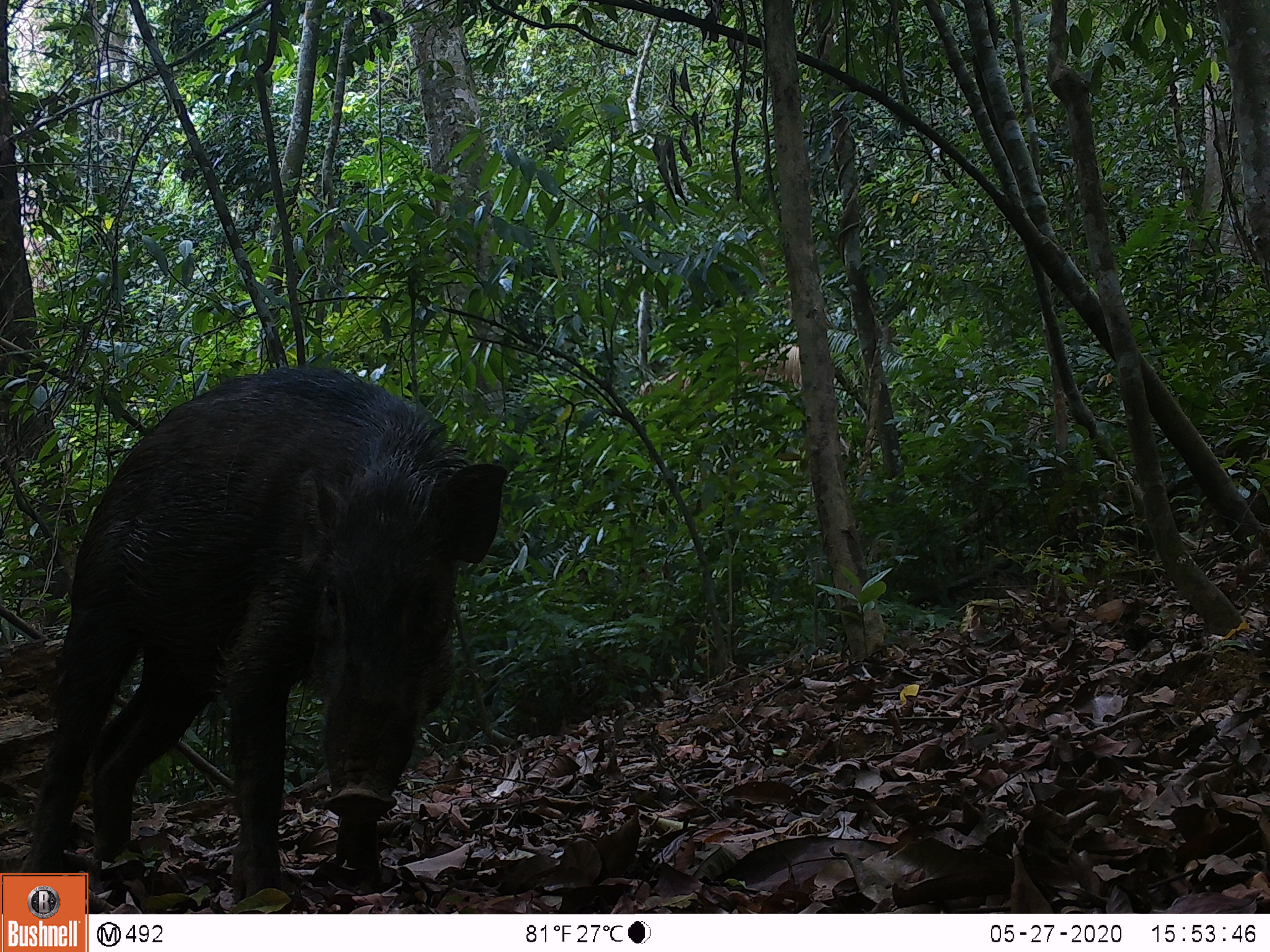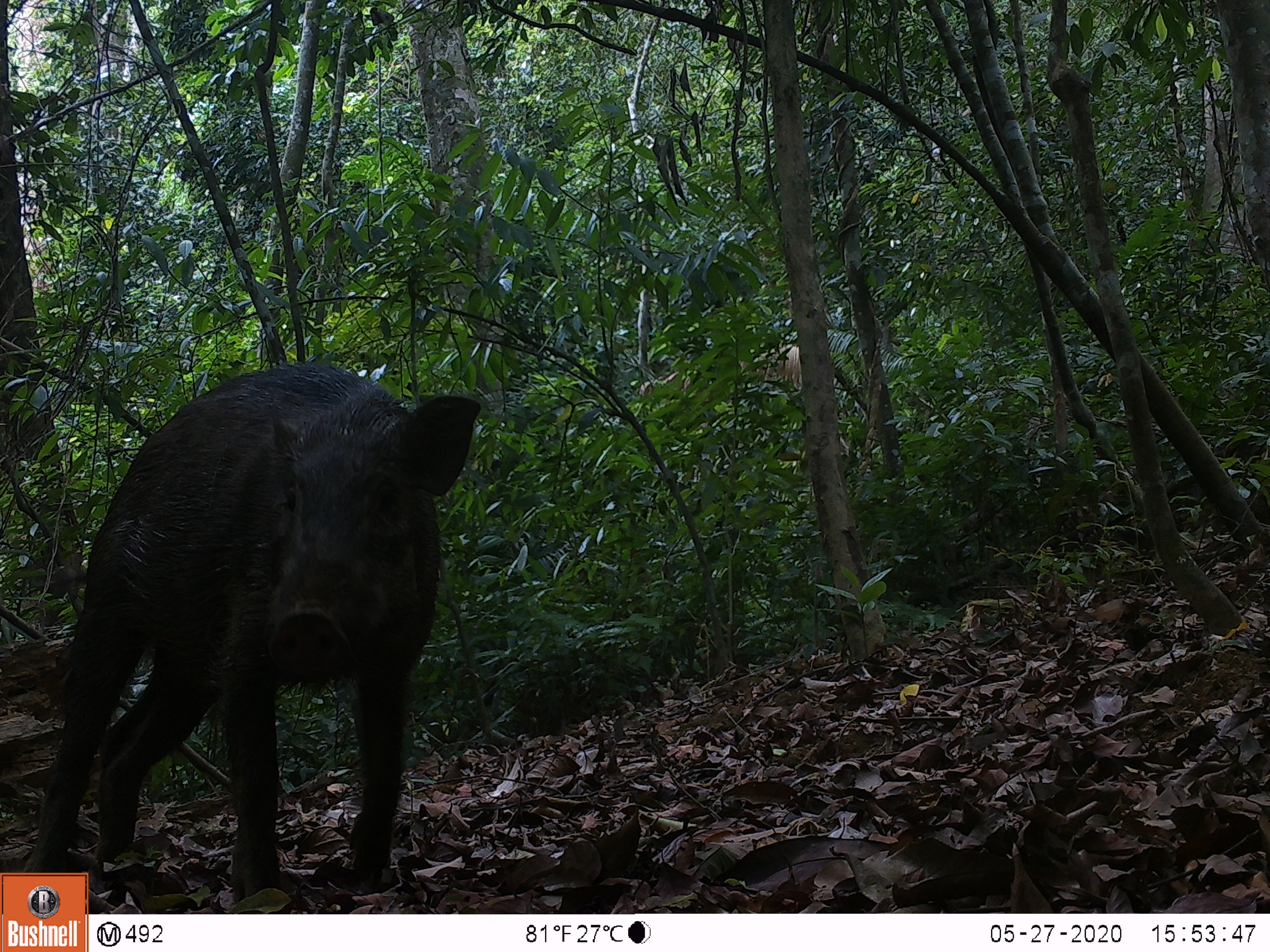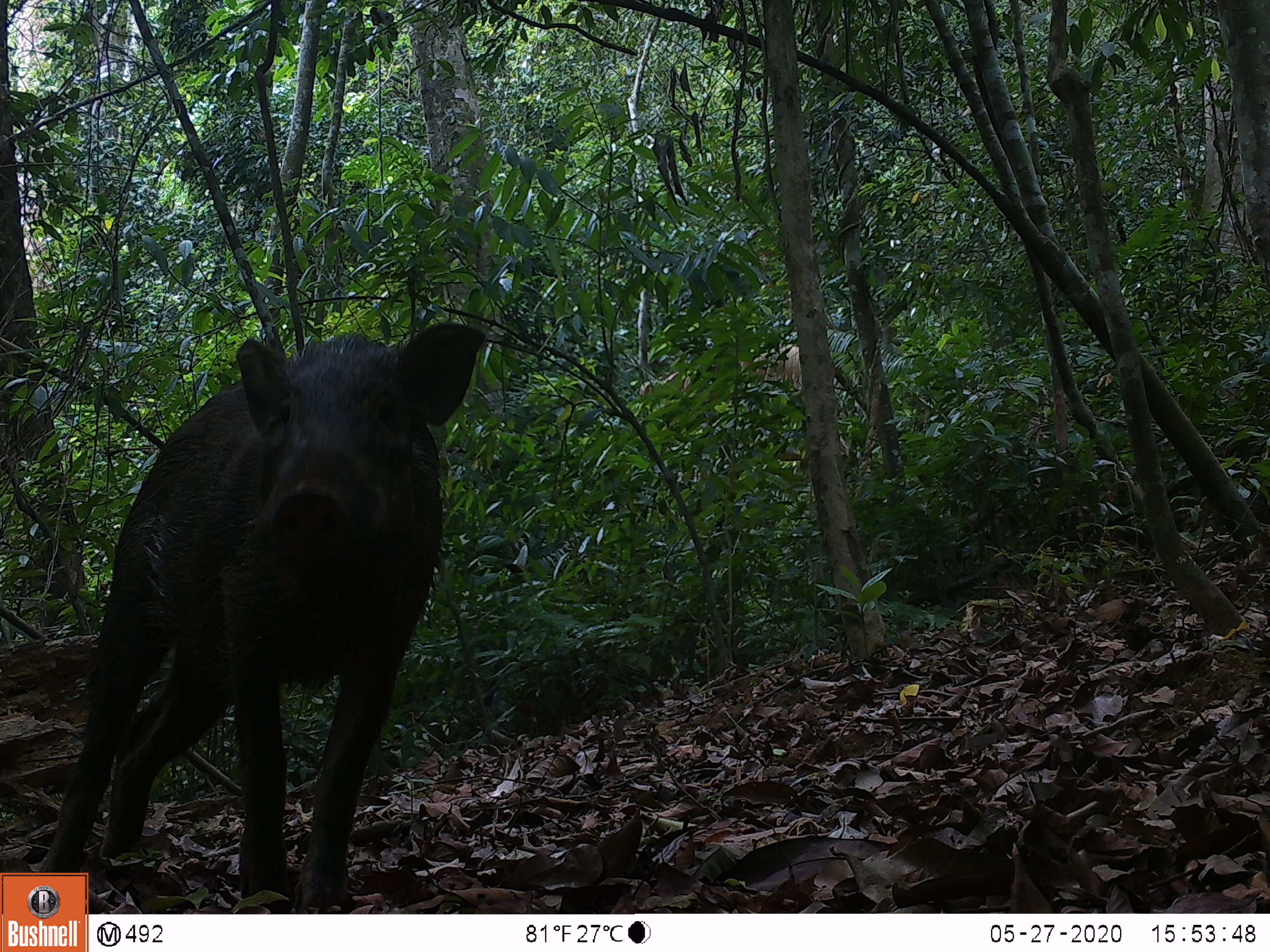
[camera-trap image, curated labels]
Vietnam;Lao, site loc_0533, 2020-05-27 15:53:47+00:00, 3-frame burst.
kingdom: Animalia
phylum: Chordata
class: Mammalia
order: Artiodactyla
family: Suidae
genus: Sus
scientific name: Sus scrofa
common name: eurasian wild pig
Eurasian wild pig (Sus scrofa). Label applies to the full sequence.